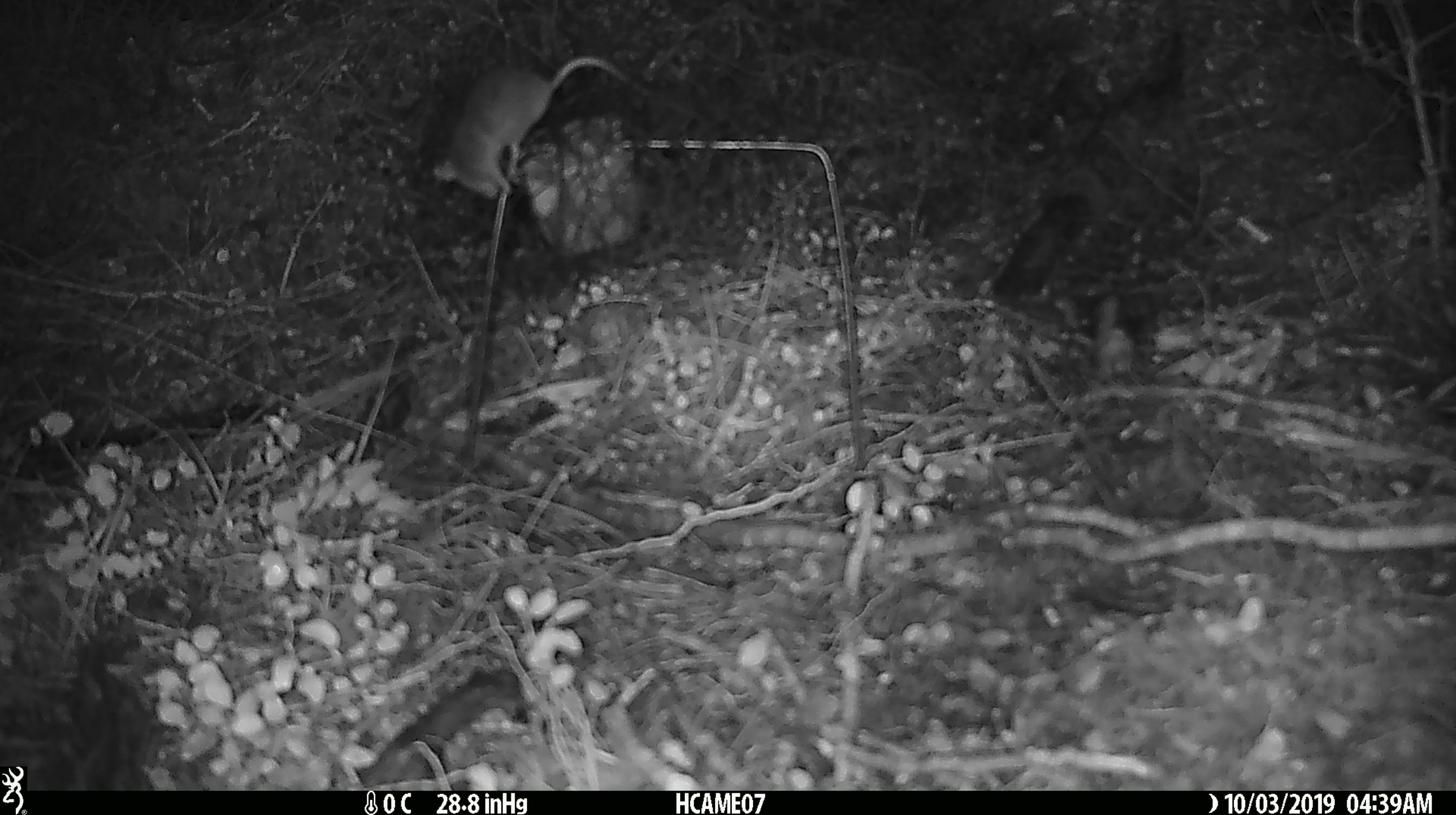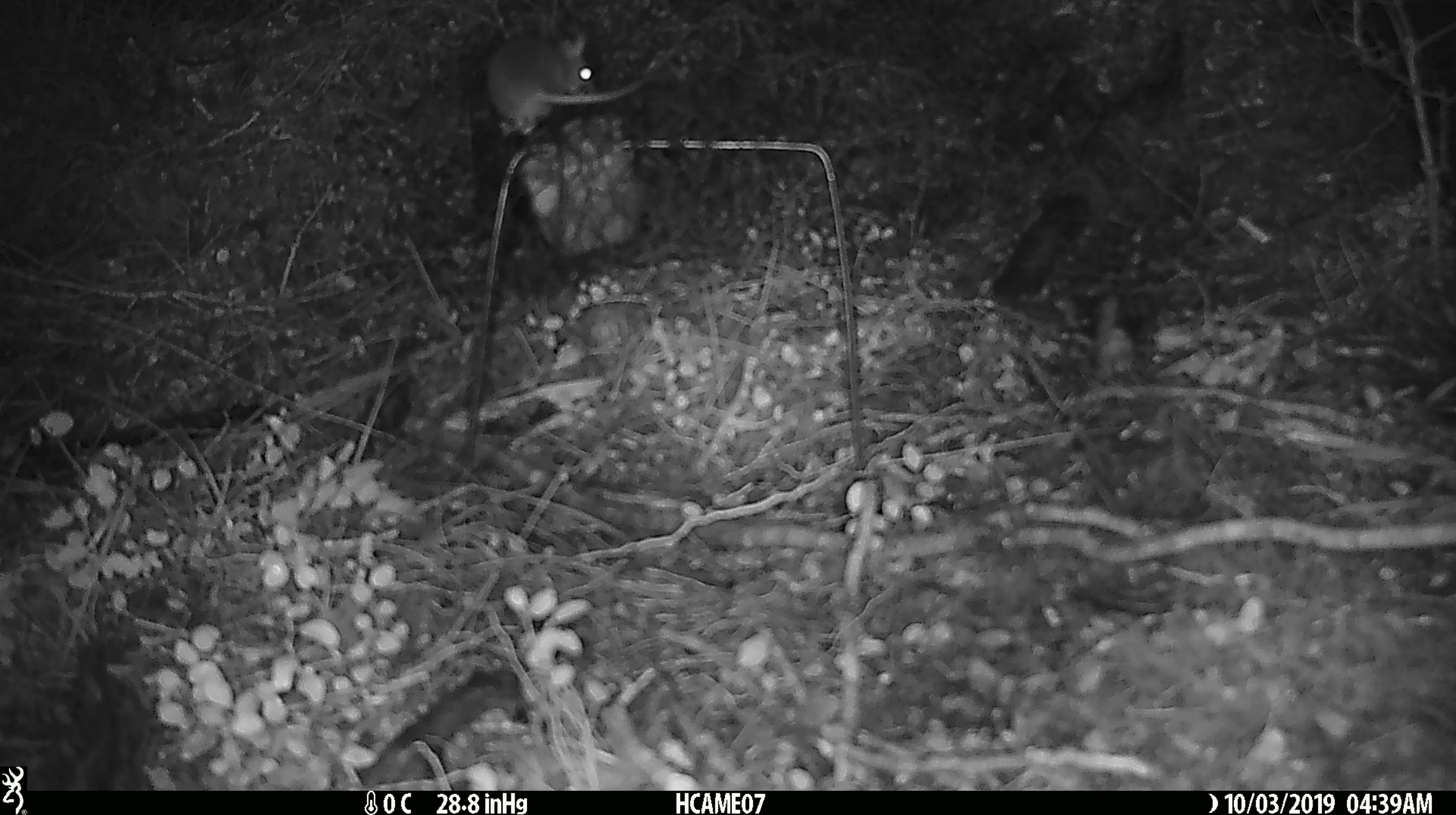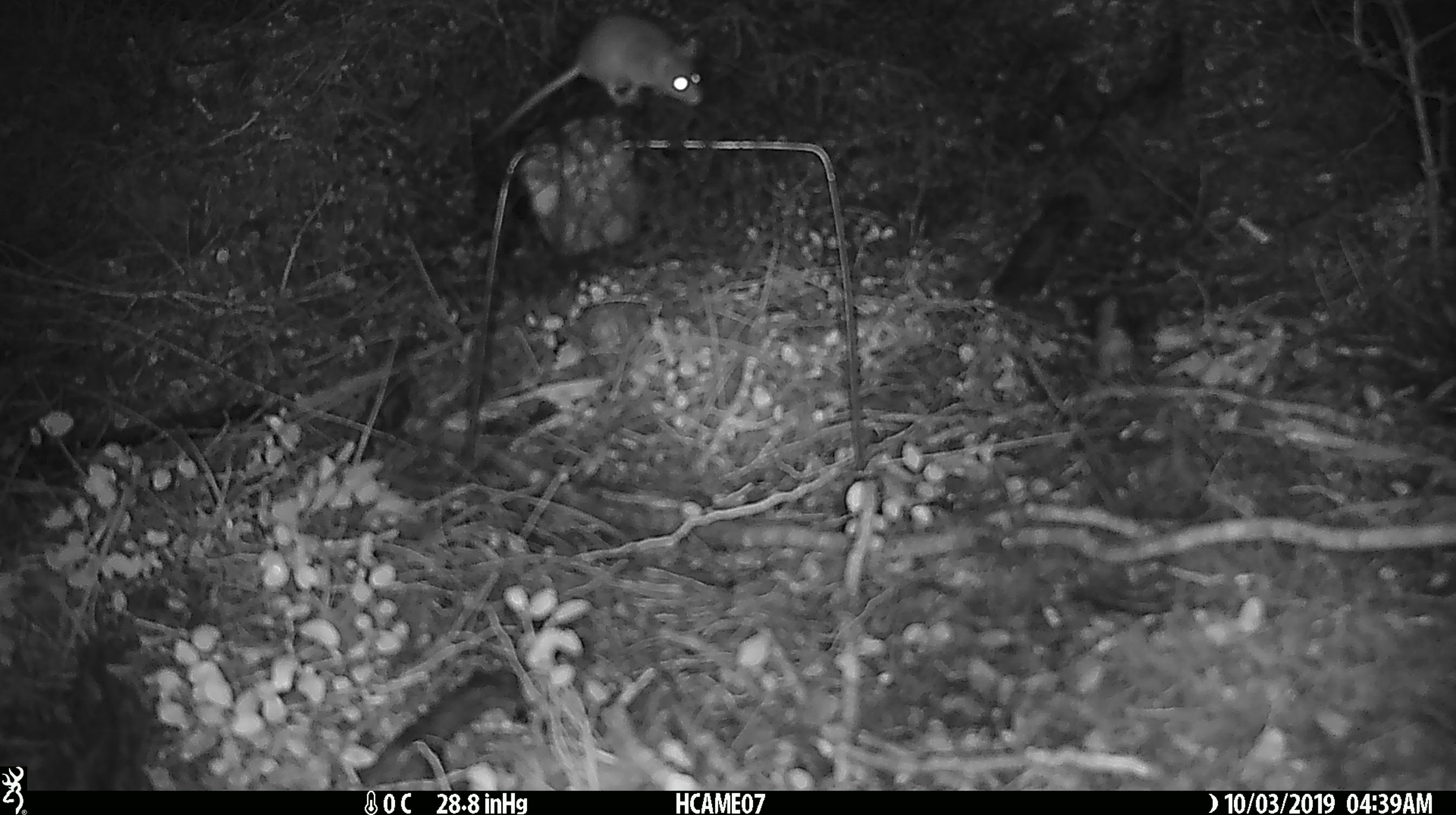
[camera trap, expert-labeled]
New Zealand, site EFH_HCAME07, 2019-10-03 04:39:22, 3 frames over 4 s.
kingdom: Animalia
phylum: Chordata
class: Mammalia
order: Rodentia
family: Muridae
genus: Mus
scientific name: Mus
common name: mouse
Mouse (Mus).